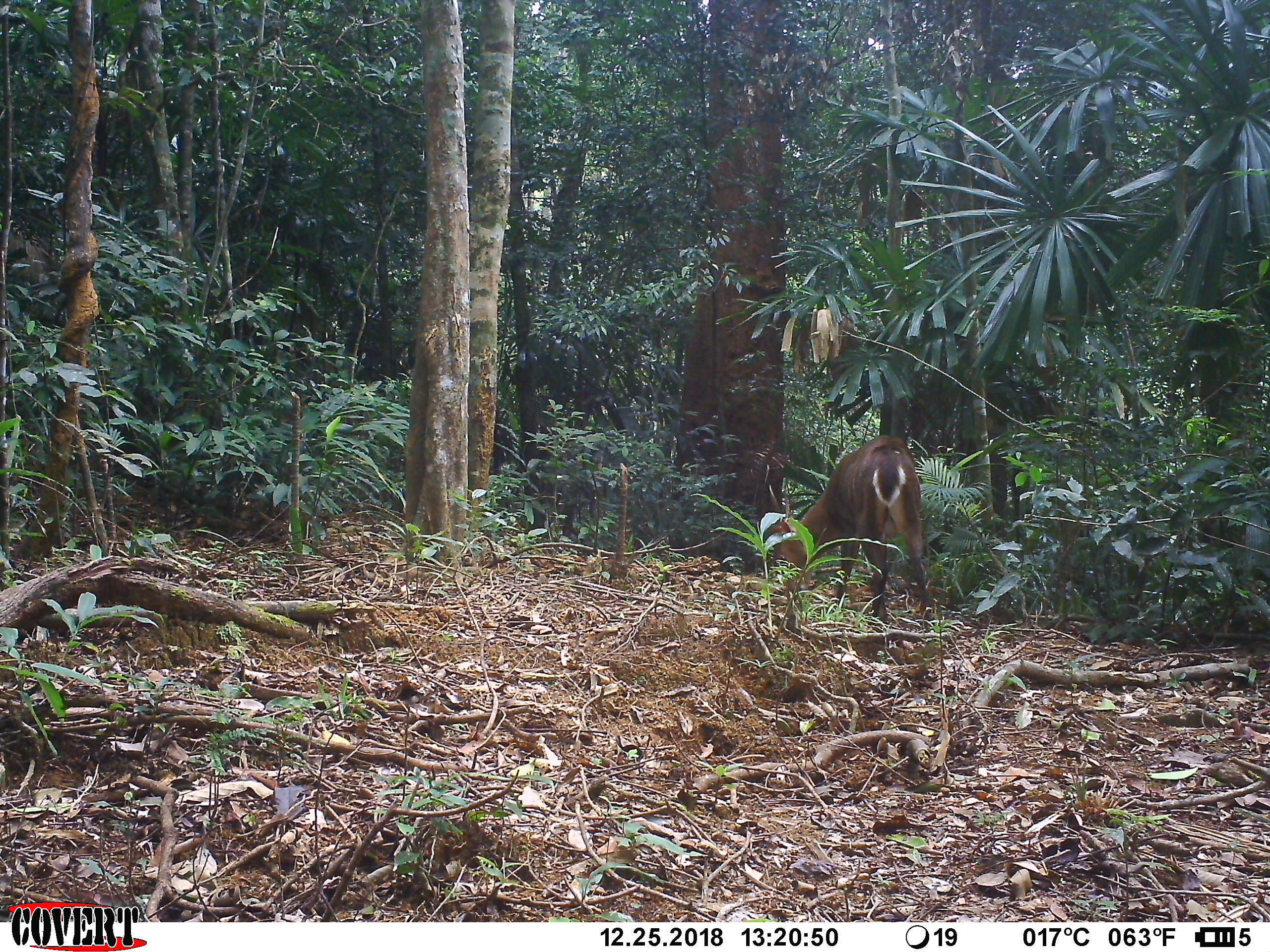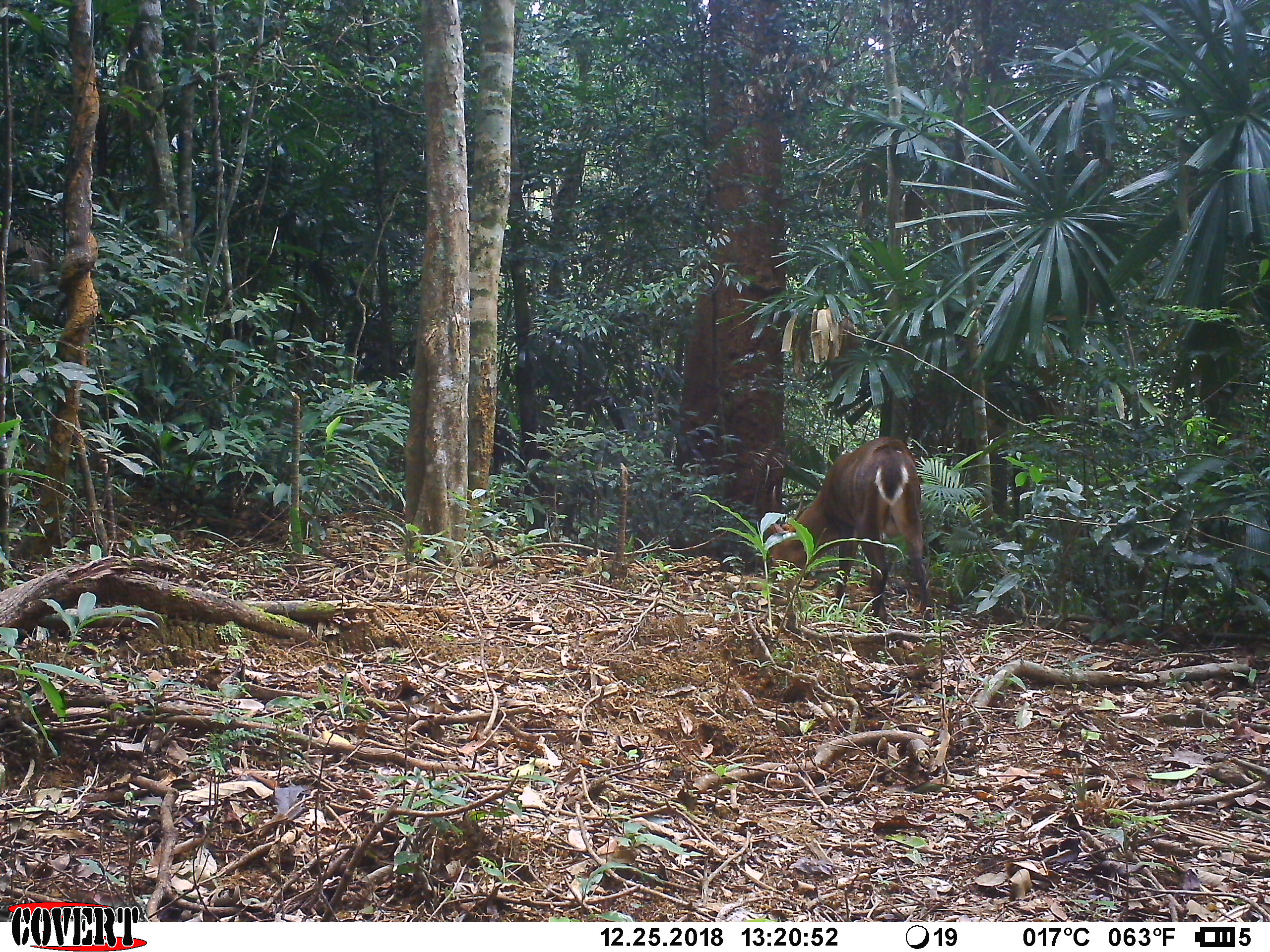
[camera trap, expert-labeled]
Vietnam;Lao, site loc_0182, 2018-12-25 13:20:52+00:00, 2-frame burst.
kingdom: Animalia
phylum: Chordata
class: Mammalia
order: Artiodactyla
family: Cervidae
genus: Muntiacus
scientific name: Muntiacus vuquangensis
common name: large-antlered muntjac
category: large antlered muntjac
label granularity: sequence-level